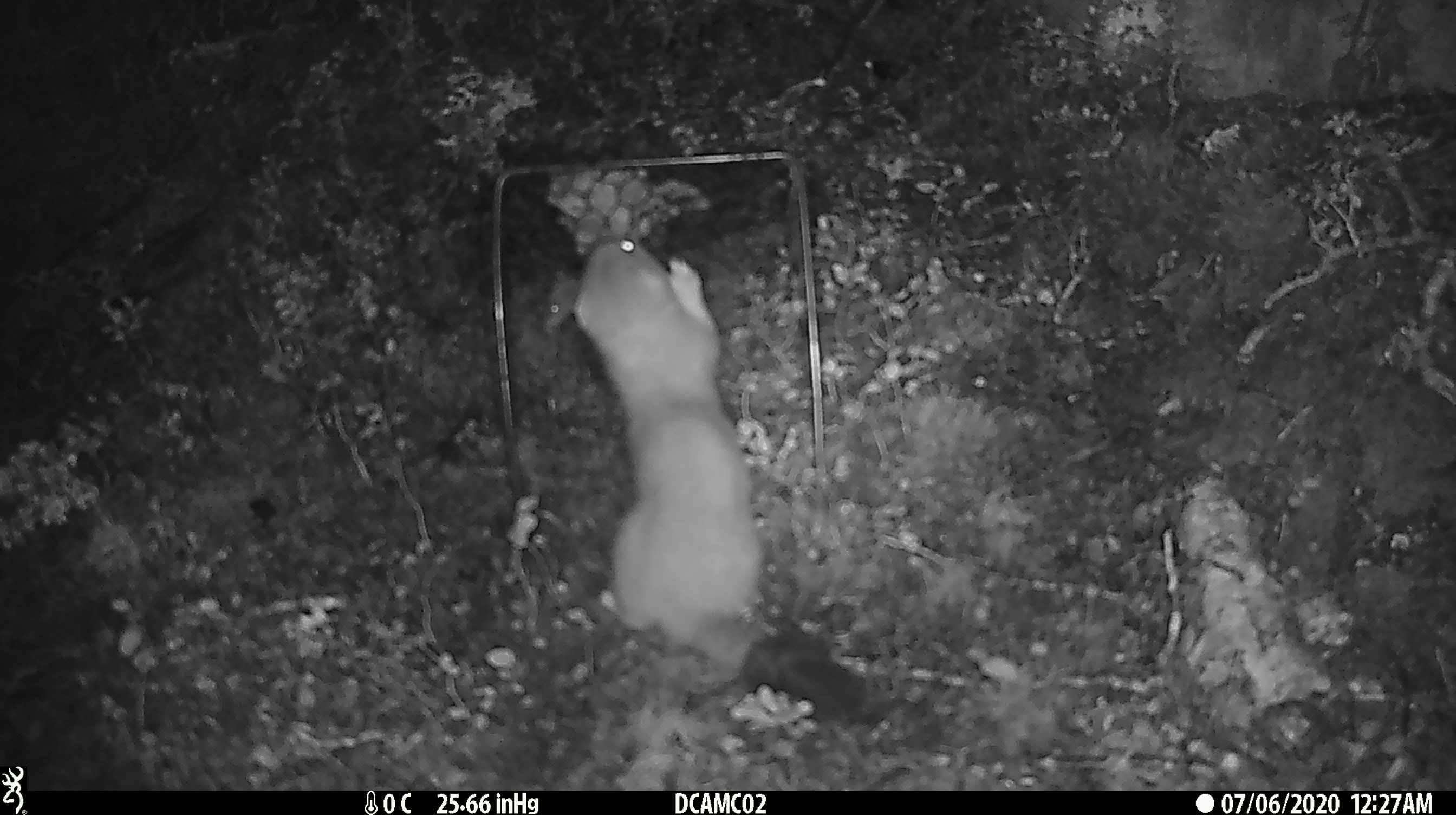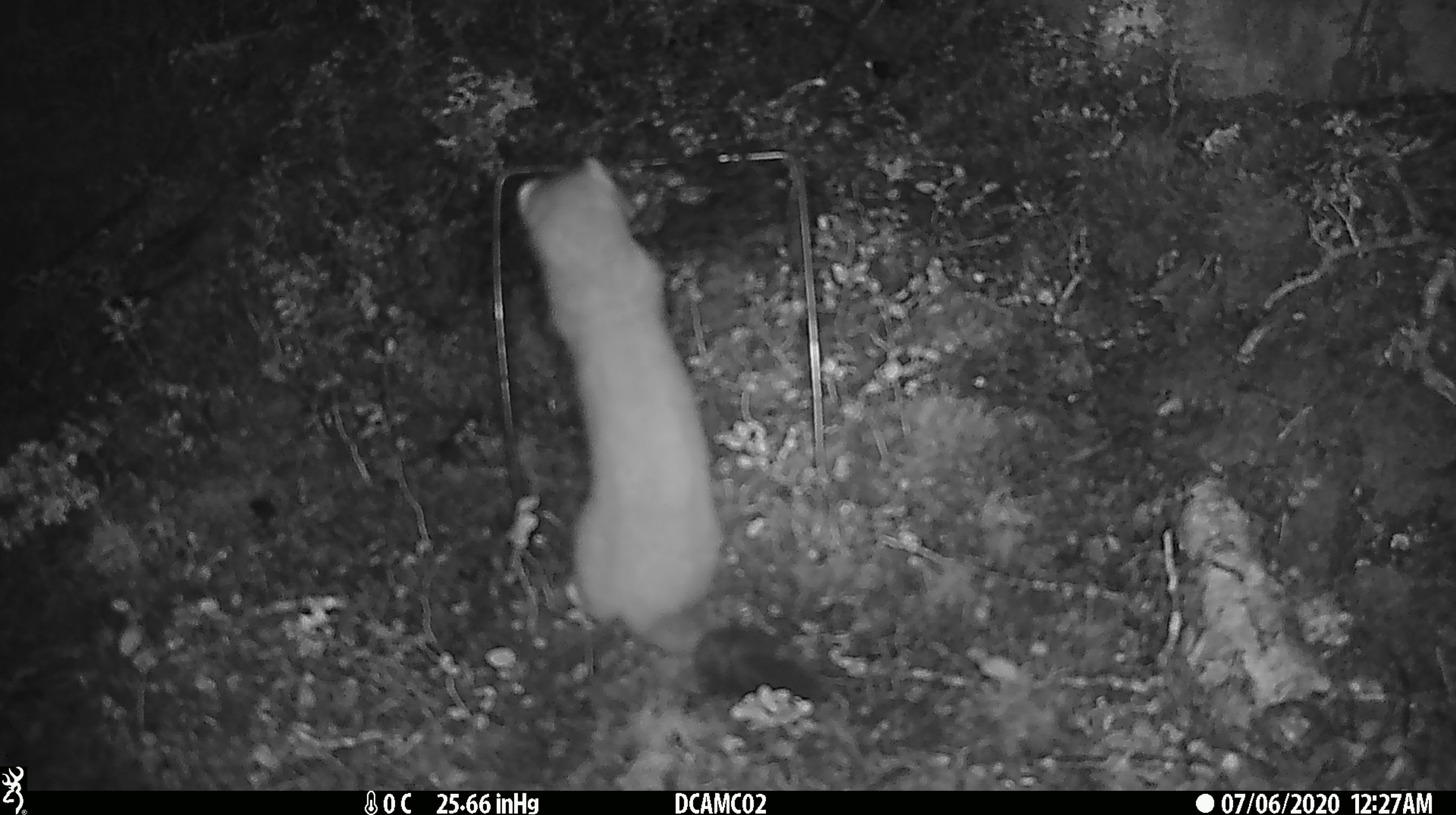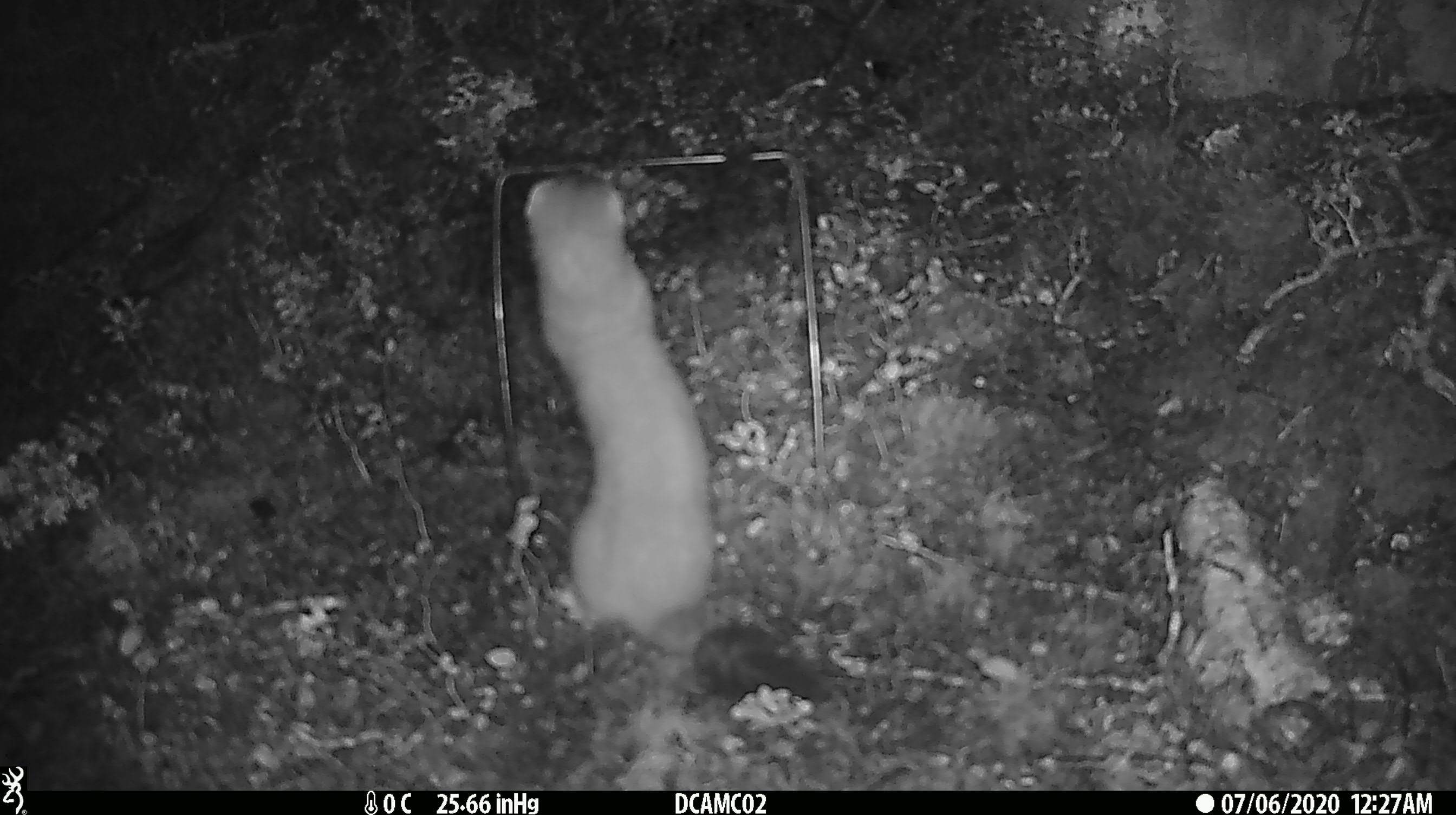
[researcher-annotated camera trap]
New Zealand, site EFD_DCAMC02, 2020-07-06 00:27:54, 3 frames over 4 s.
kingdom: Animalia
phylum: Chordata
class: Mammalia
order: Carnivora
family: Mustelidae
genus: Mustela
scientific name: Mustela erminea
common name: stoat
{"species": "stoat (Mustela erminea)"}